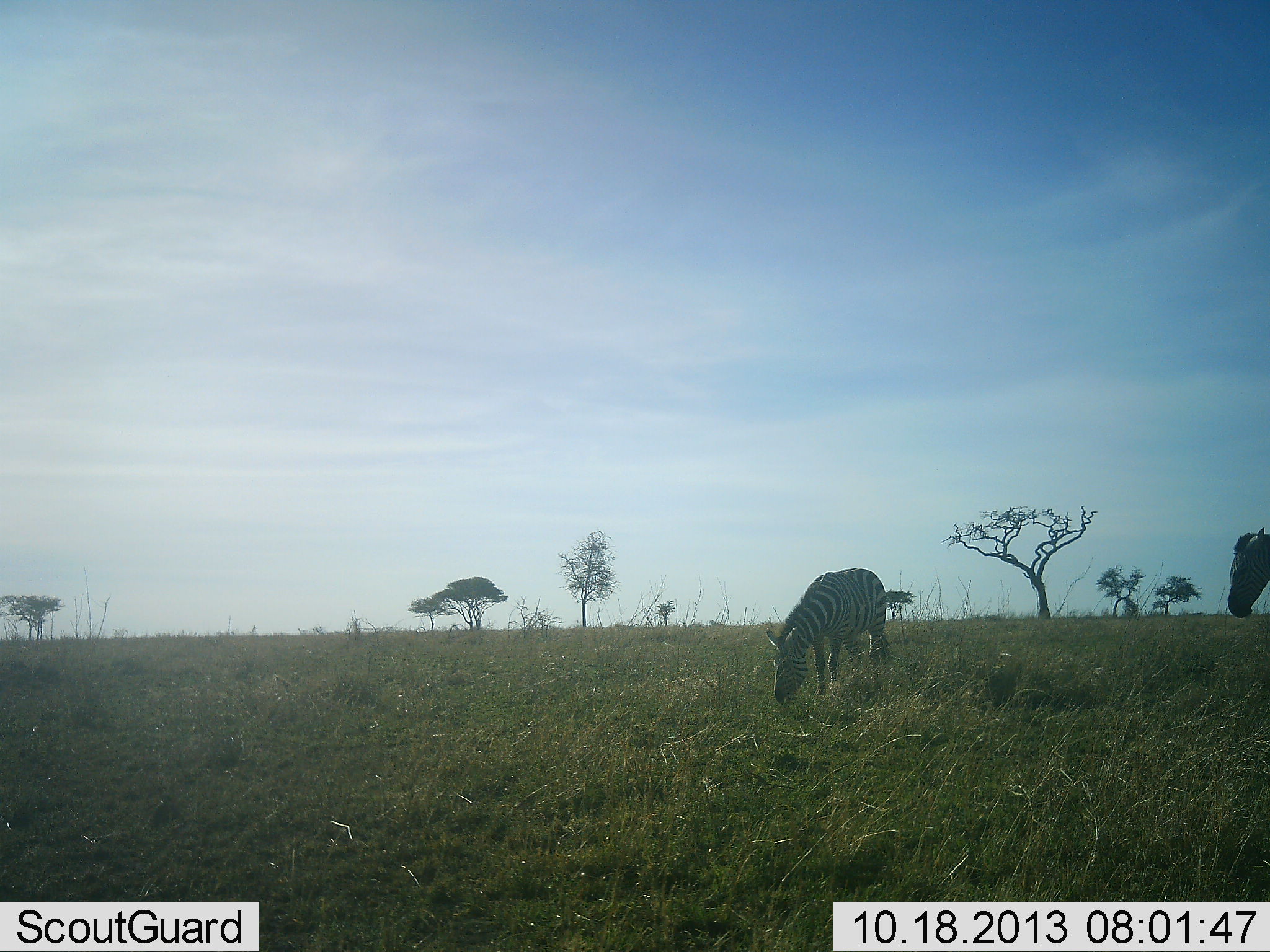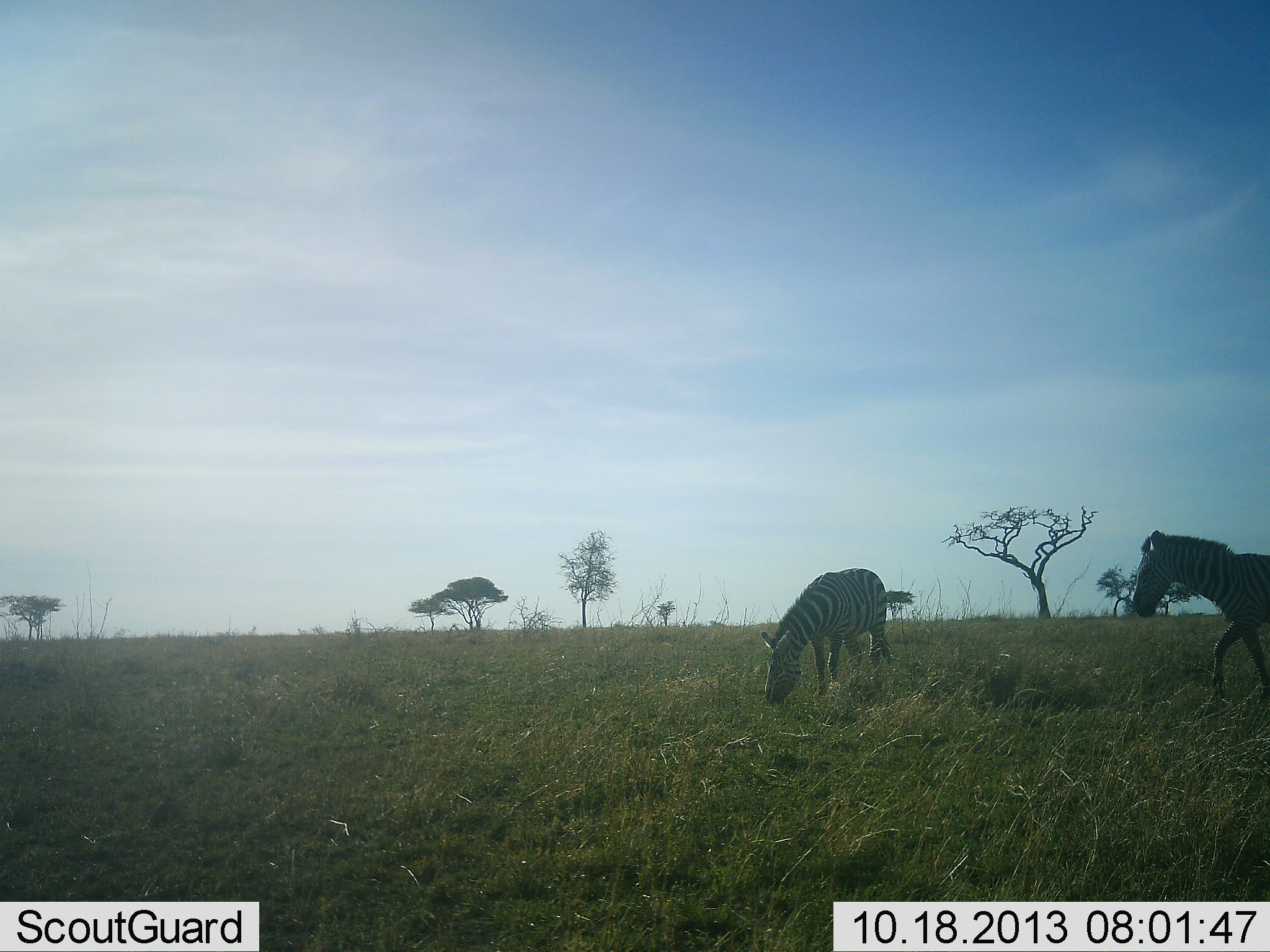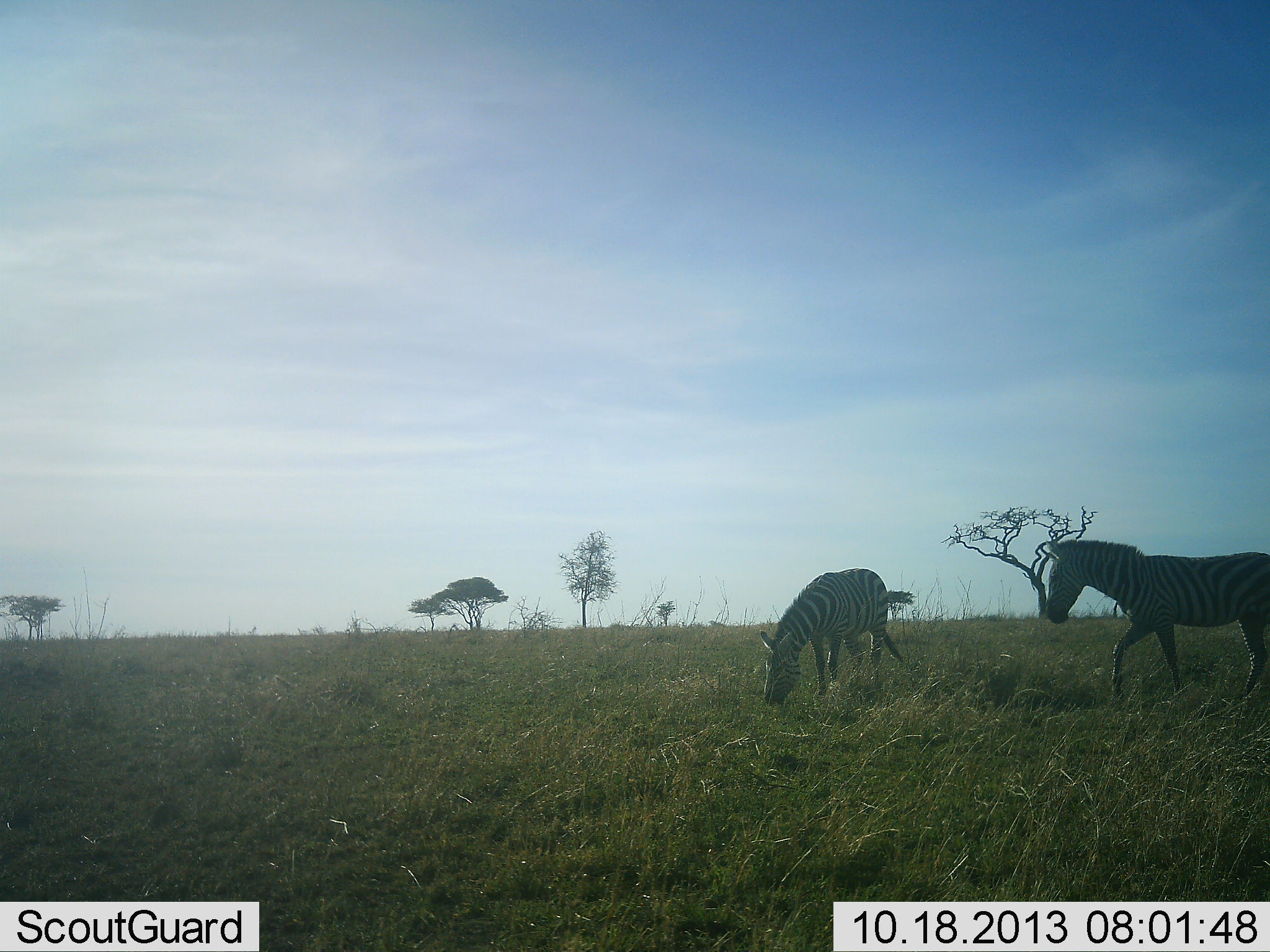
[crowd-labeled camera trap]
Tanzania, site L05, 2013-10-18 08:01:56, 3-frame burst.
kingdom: Animalia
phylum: Chordata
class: Mammalia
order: Perissodactyla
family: Equidae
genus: Equus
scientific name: Equus quagga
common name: plains zebra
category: zebra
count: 2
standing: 22%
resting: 0%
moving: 94%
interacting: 0%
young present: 0%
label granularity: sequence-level